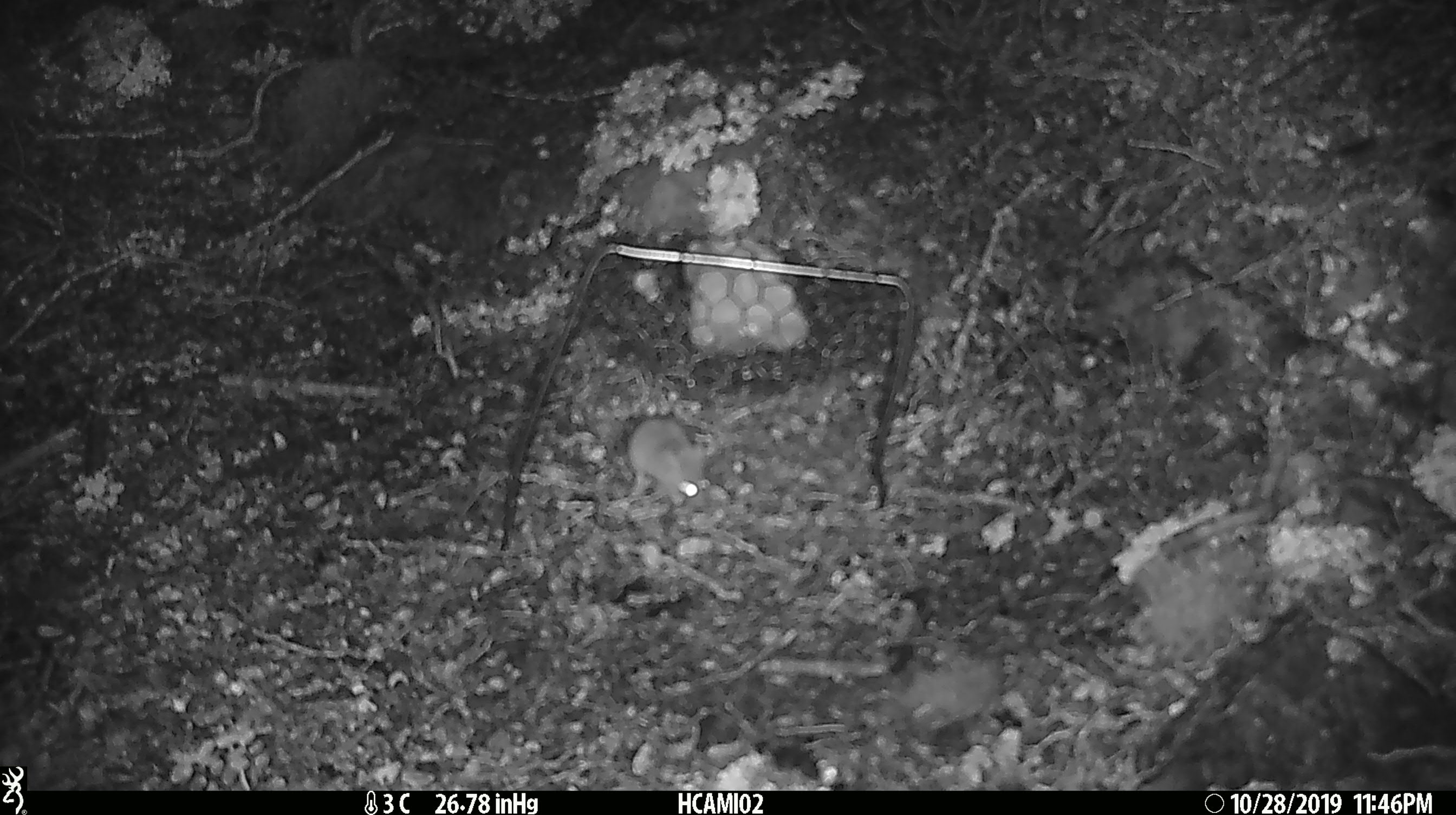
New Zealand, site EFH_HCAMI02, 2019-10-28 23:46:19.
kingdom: Animalia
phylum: Chordata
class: Mammalia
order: Rodentia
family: Muridae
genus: Mus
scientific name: Mus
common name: mouse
Mouse (Mus).